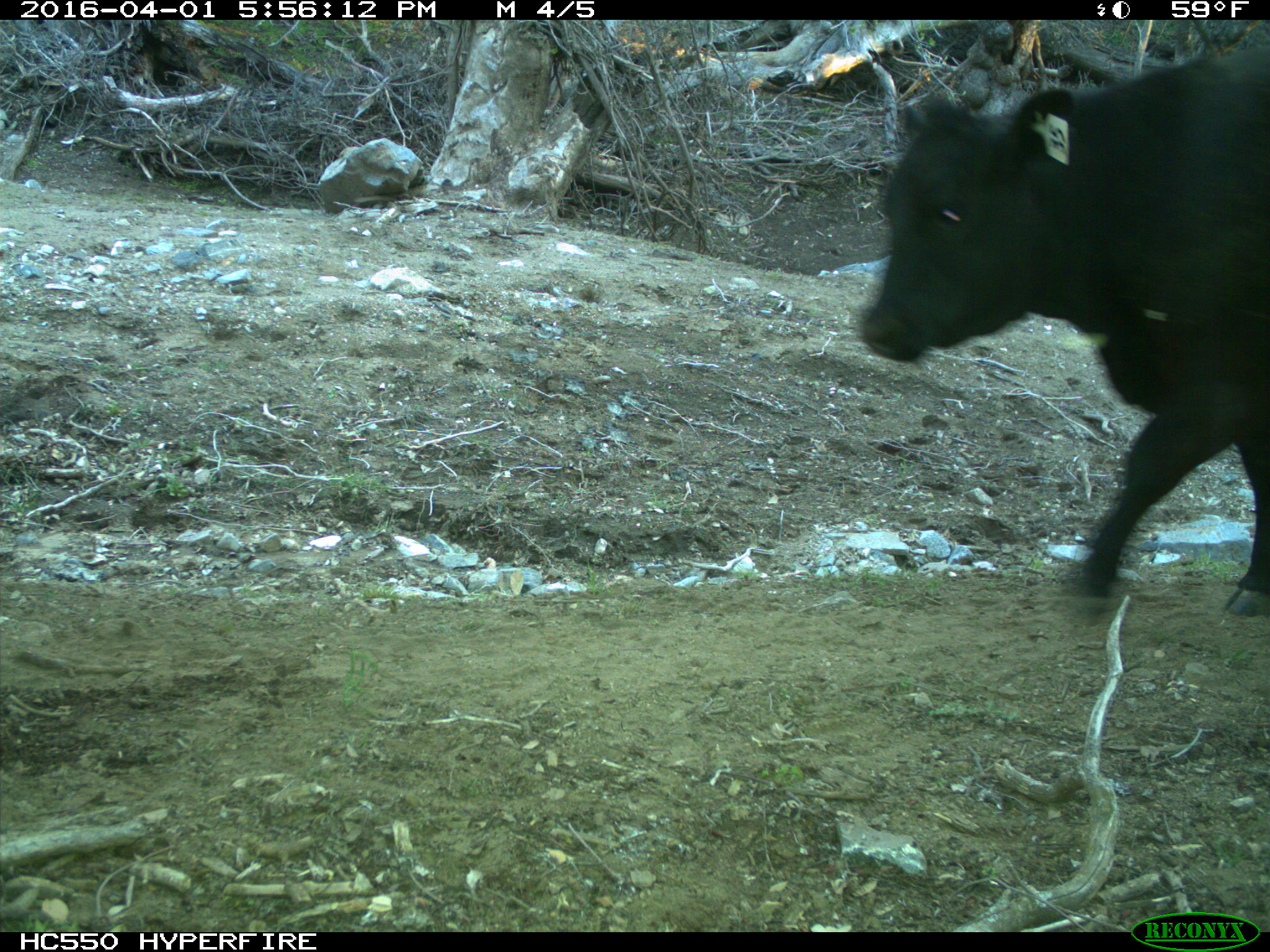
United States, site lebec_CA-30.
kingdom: Animalia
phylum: Chordata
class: Mammalia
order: Artiodactyla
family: Bovidae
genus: Bos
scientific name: Bos taurus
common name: domestic cow